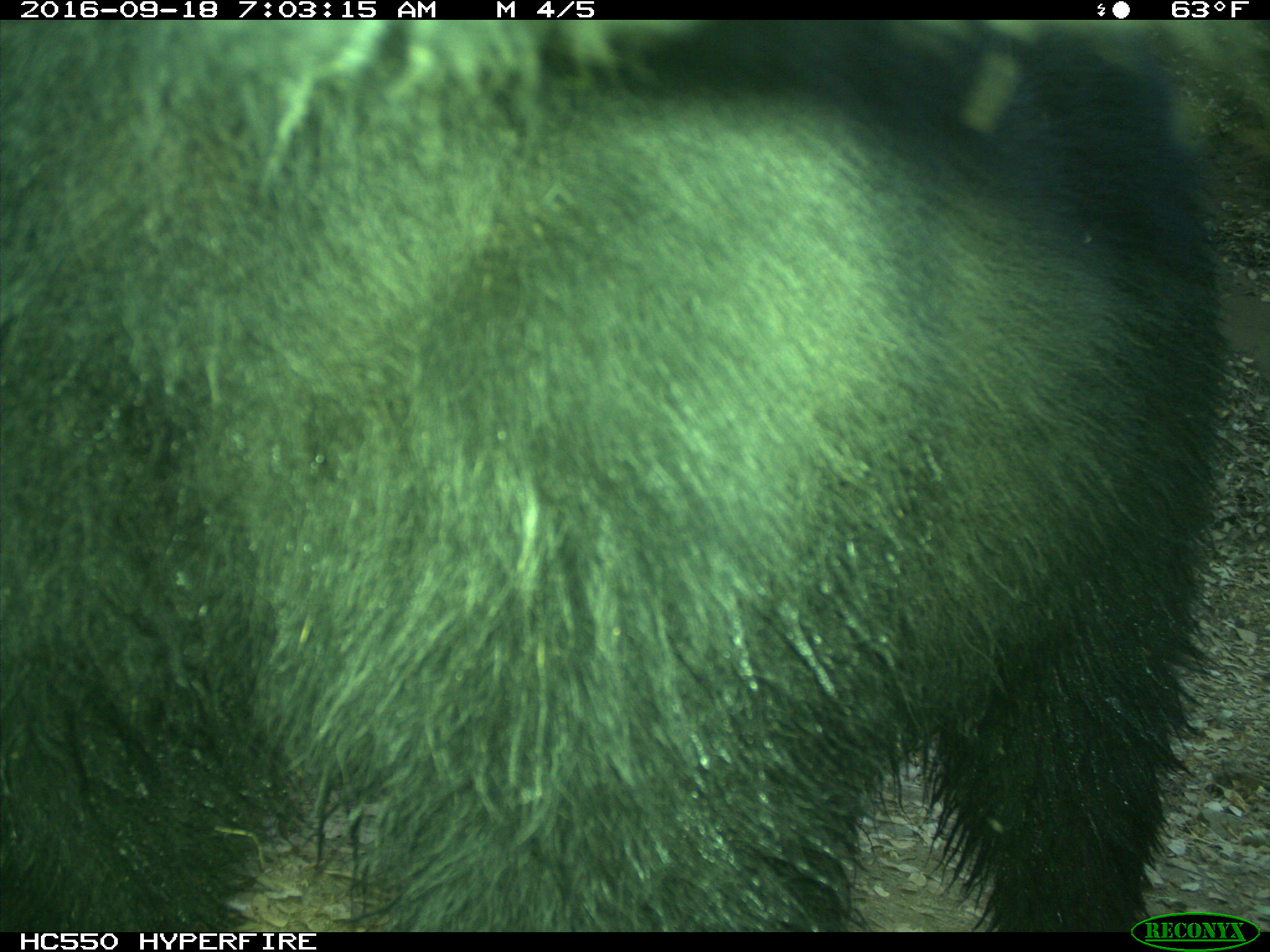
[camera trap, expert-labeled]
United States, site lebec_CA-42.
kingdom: Animalia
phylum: Chordata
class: Mammalia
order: Carnivora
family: Ursidae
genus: Ursus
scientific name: Ursus americanus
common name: american black bear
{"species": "Ursus americanus (american black bear)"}